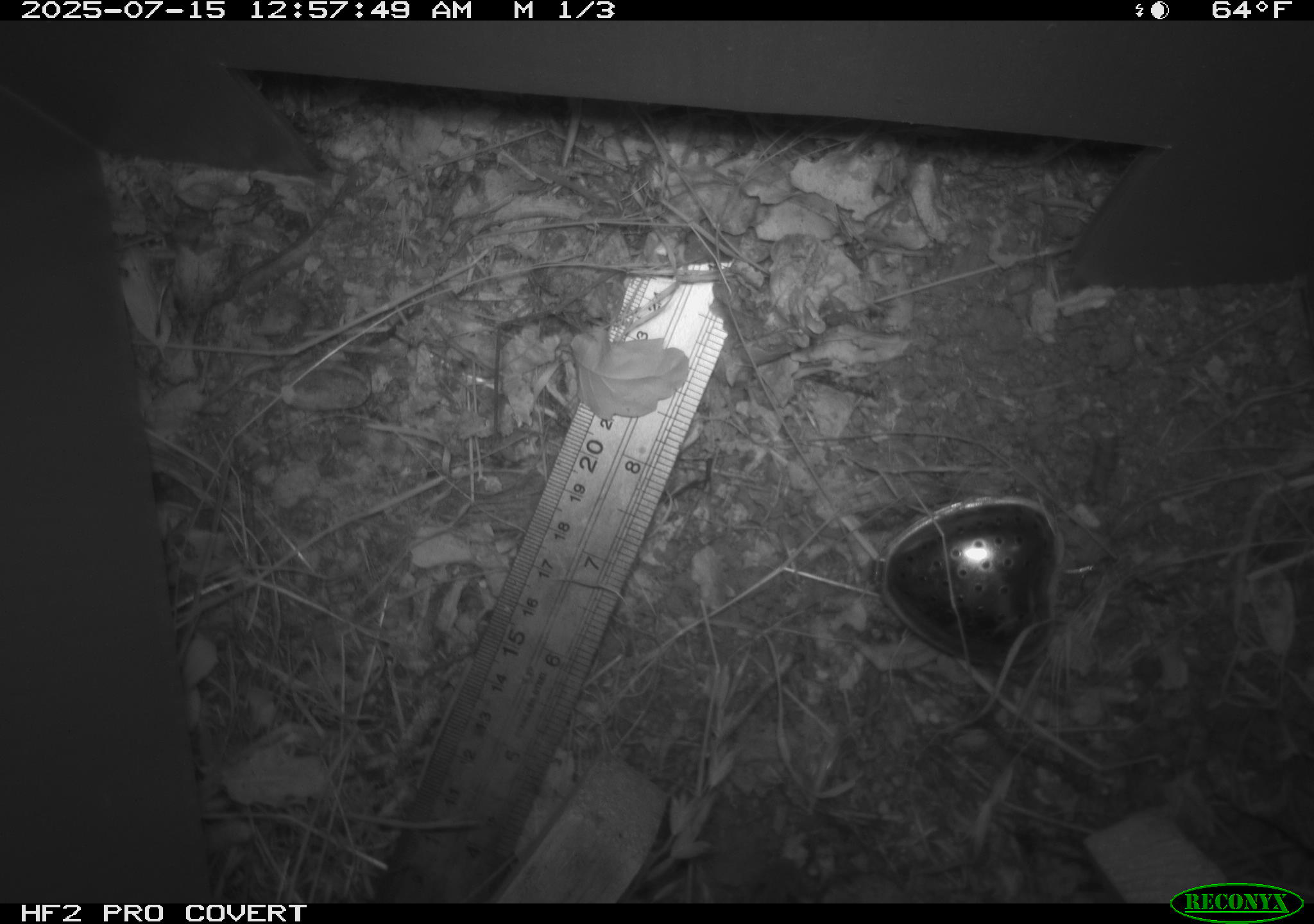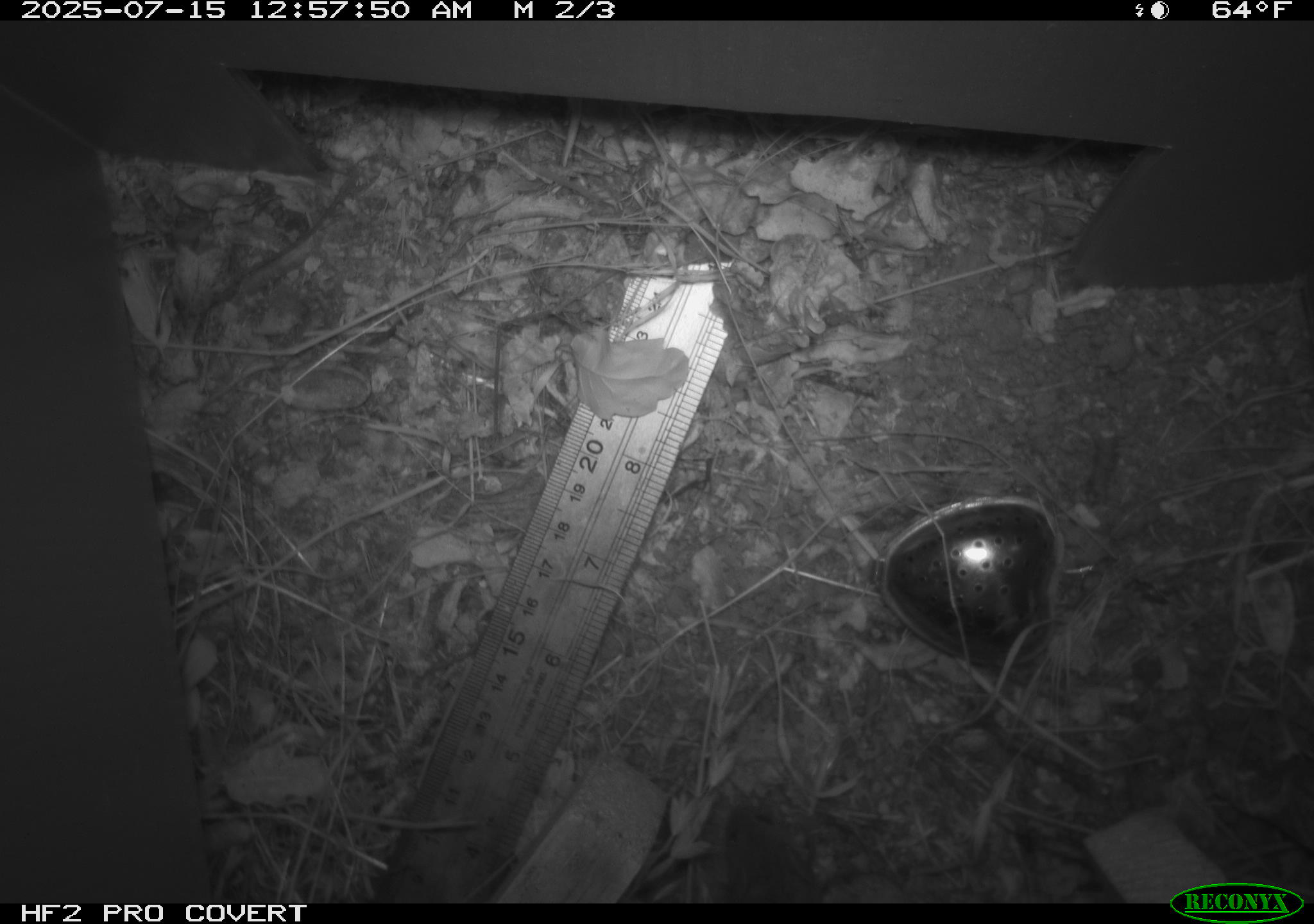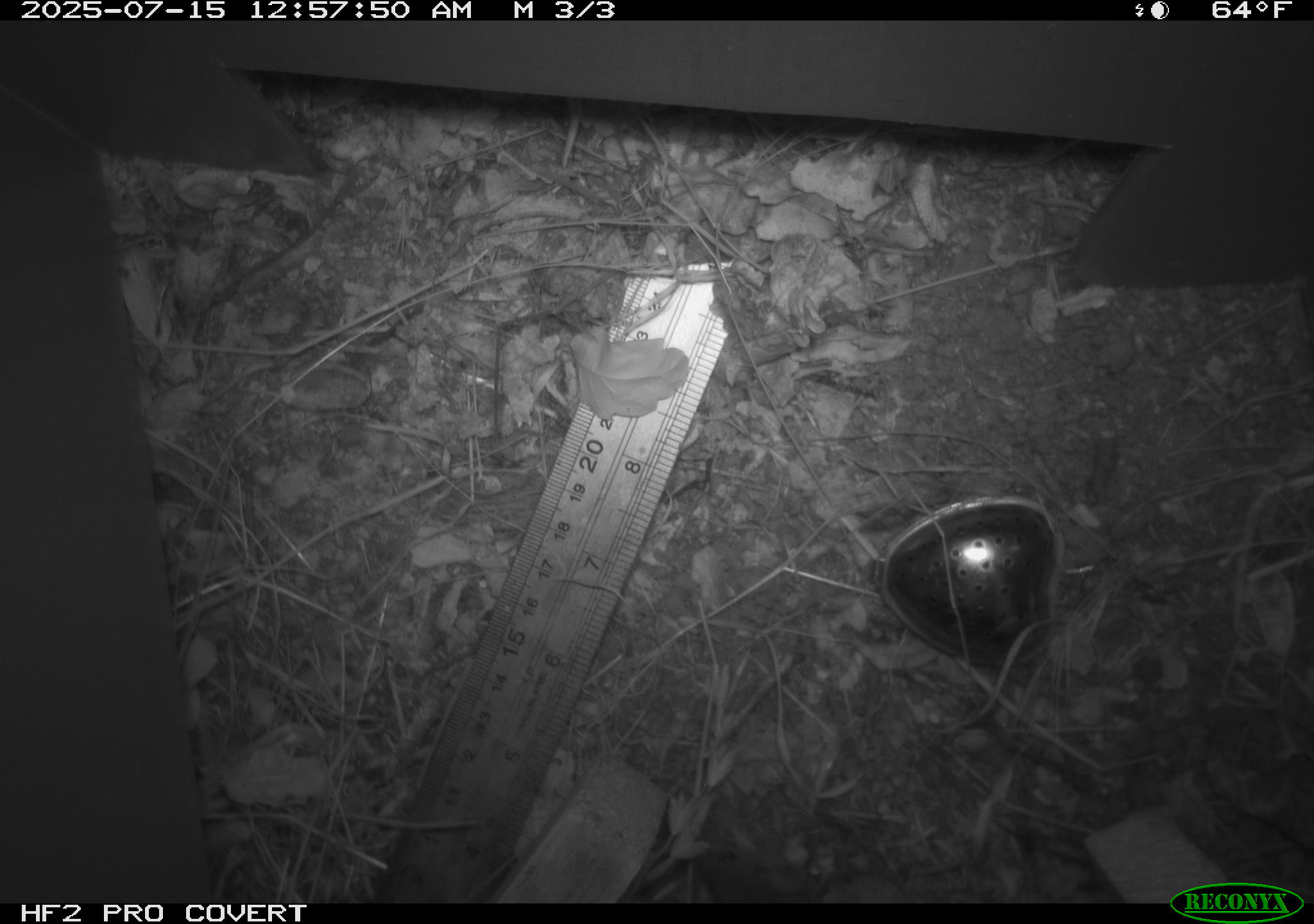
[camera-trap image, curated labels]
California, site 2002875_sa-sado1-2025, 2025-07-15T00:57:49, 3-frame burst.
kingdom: Animalia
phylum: Chordata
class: Mammalia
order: Rodentia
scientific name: Rodentia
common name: mouse species